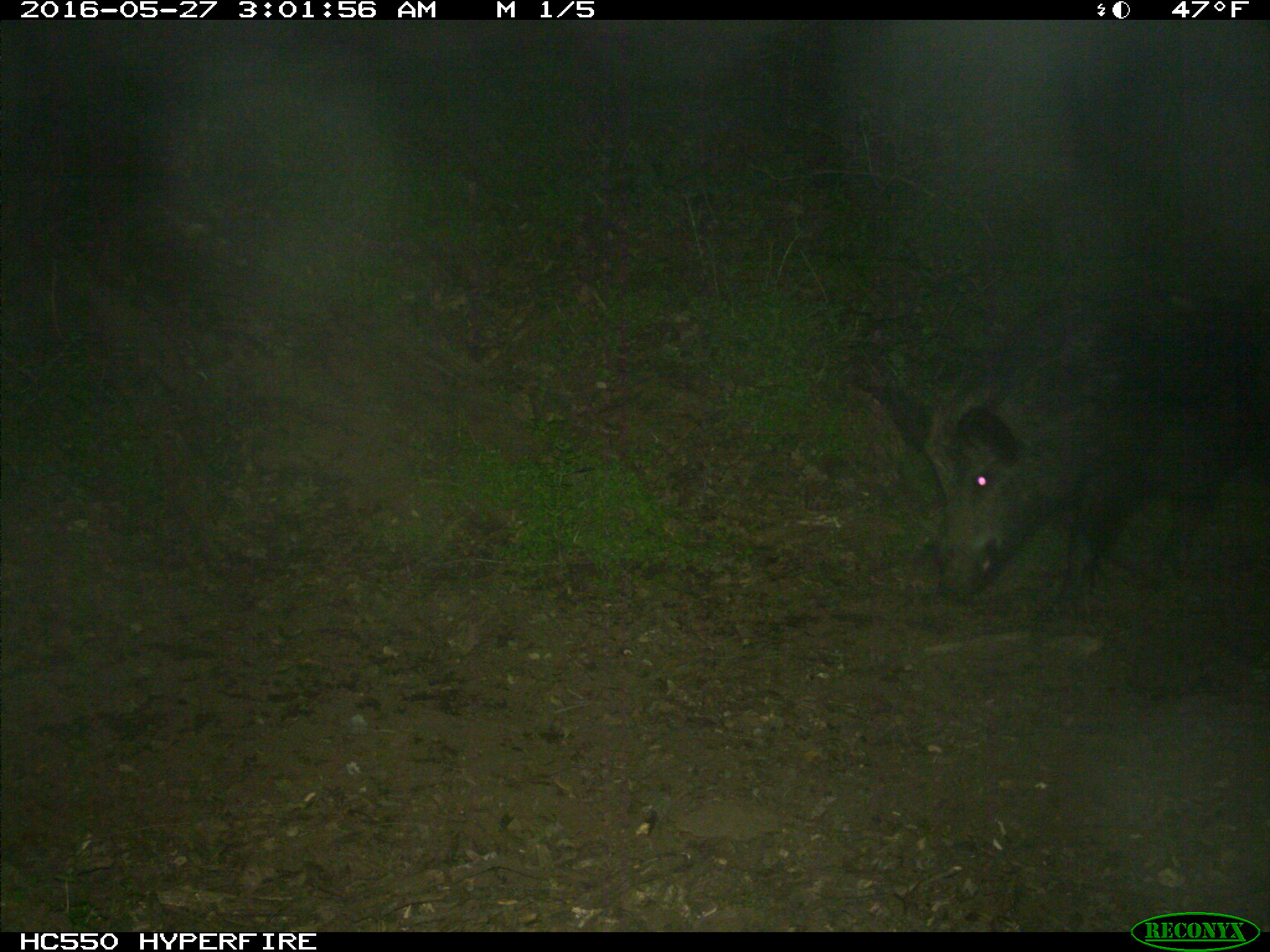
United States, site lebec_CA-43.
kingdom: Animalia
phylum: Chordata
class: Mammalia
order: Artiodactyla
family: Suidae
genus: Sus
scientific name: Sus scrofa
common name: wild boar